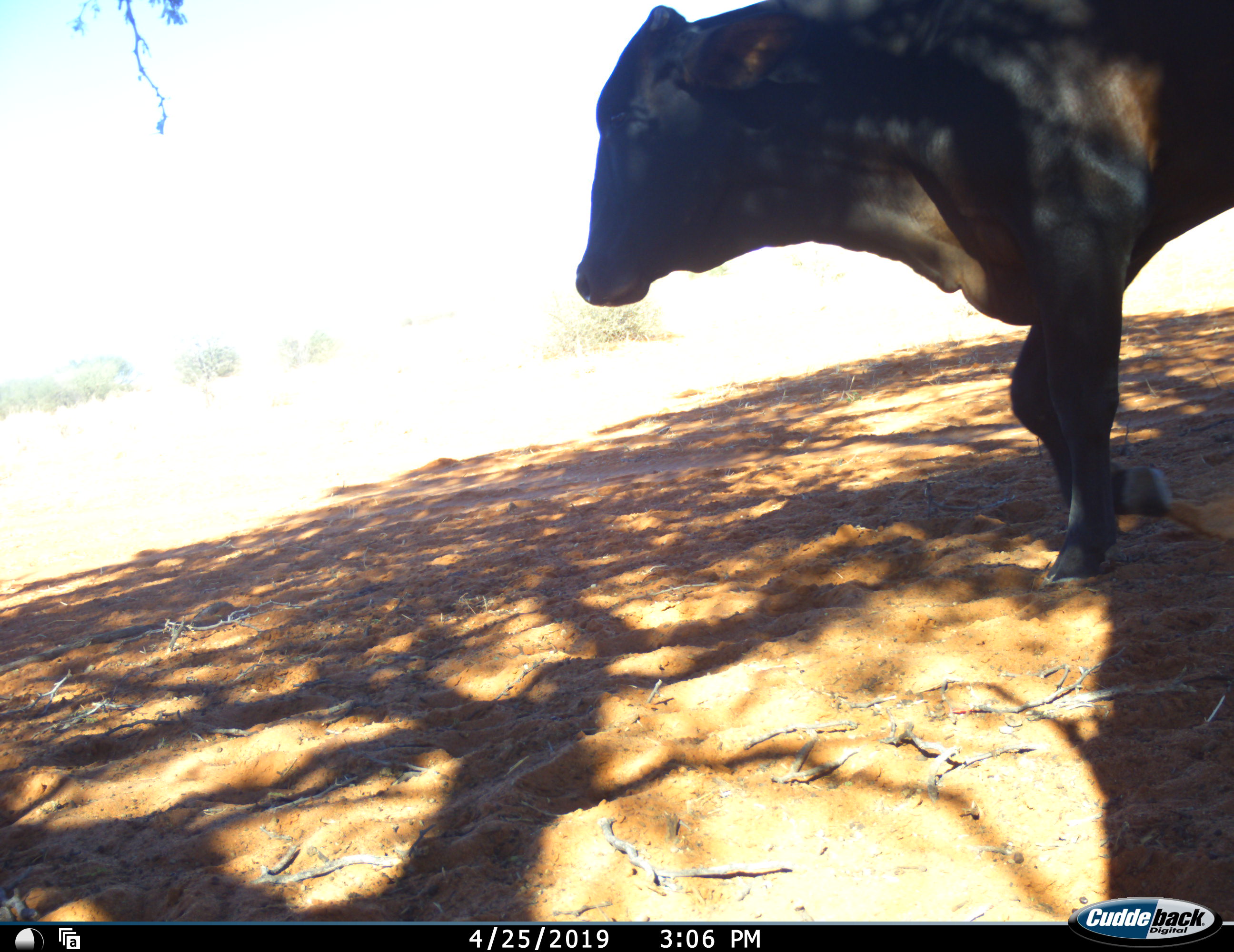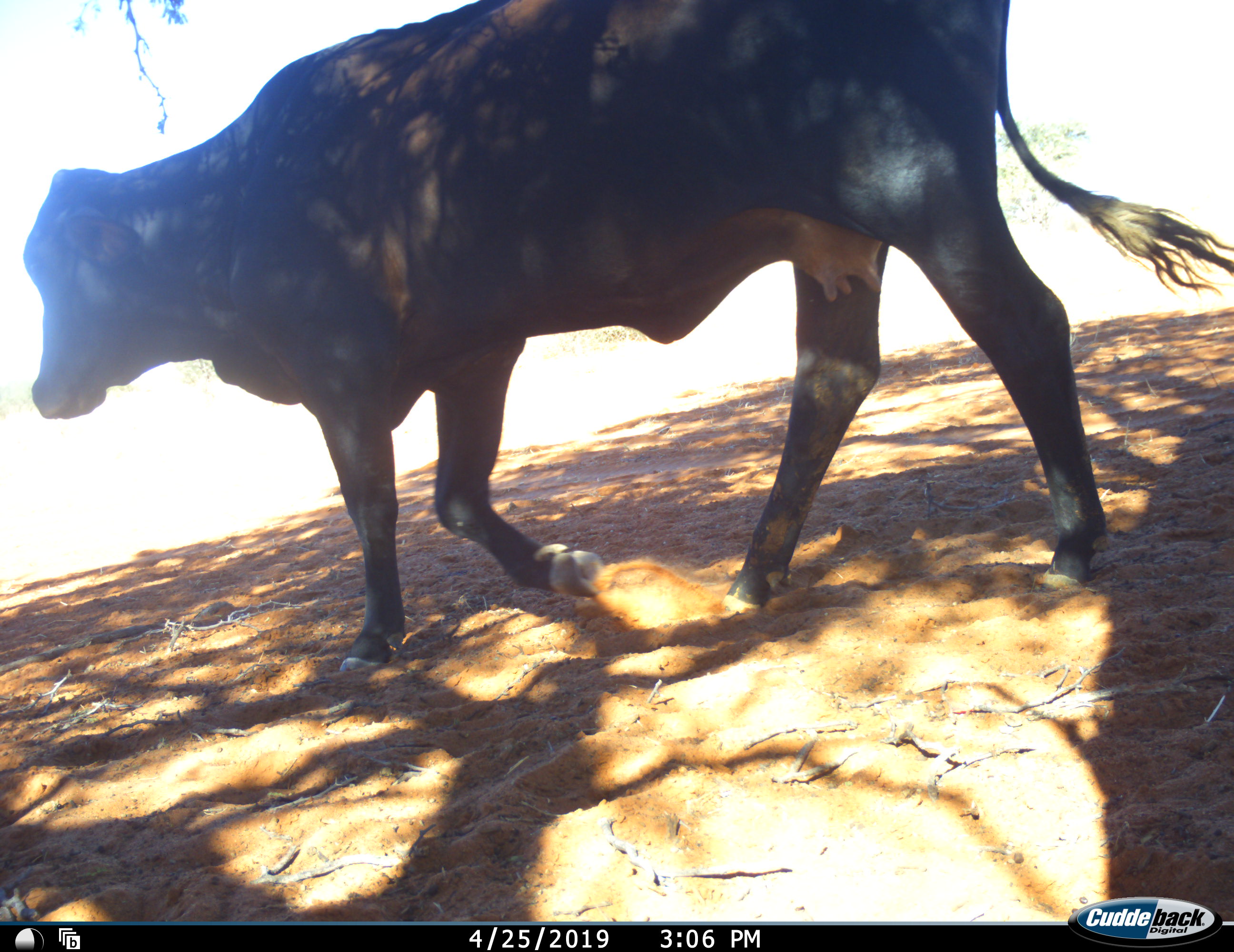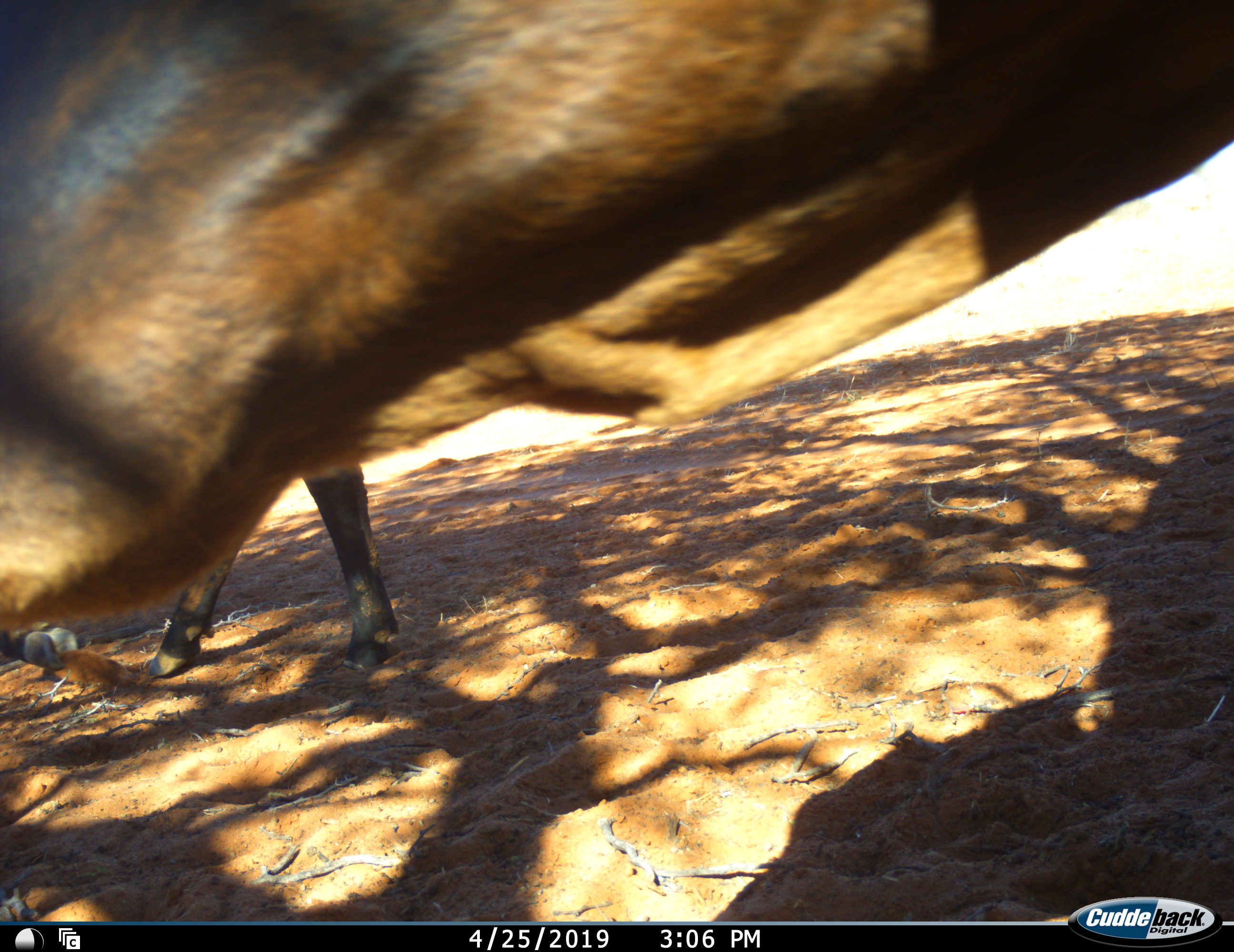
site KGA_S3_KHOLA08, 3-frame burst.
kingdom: Animalia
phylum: Chordata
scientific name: Vertebrata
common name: domestic animal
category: domesticanimal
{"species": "domesticanimal (domestic animal) (Vertebrata)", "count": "2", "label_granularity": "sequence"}